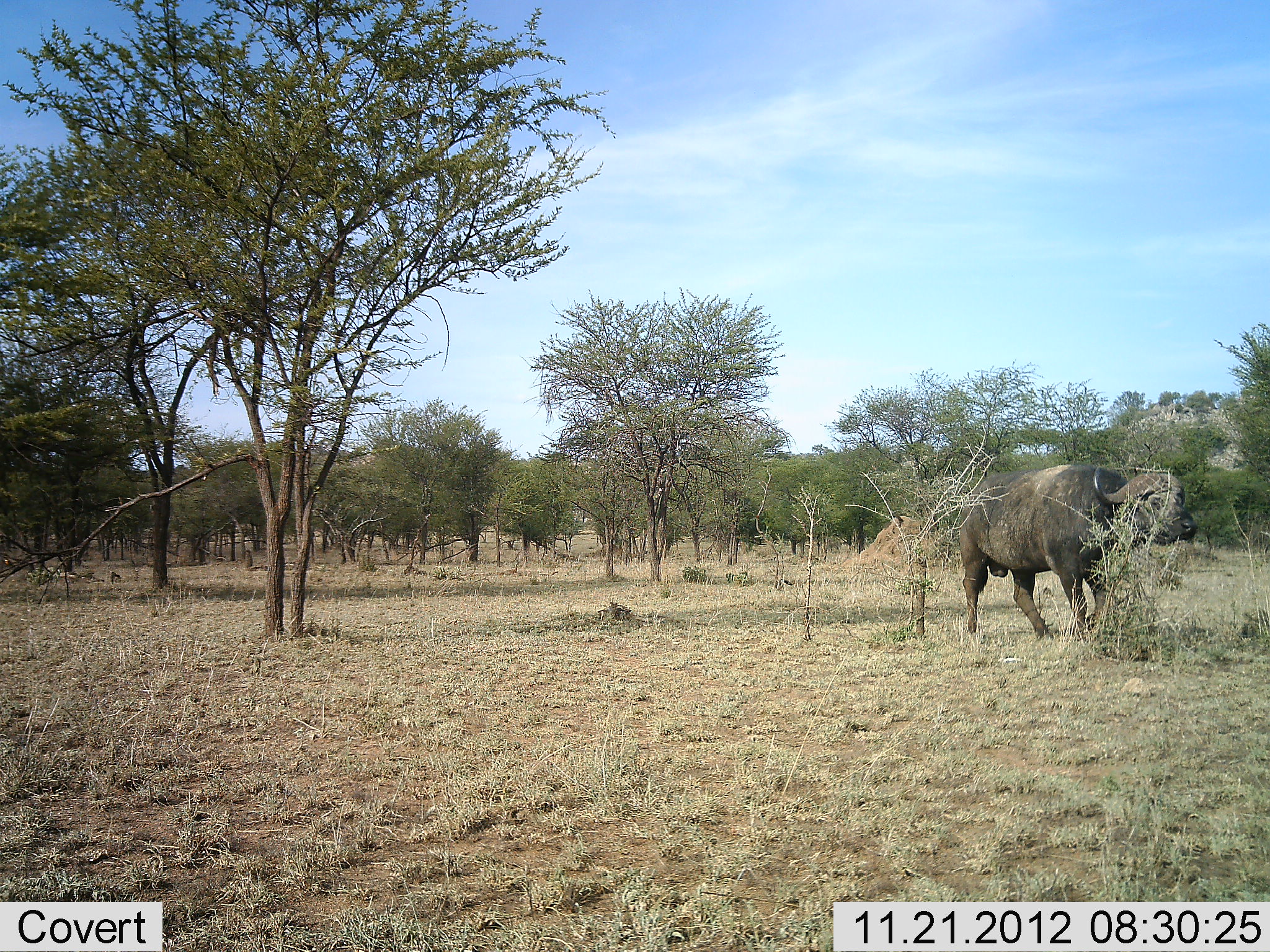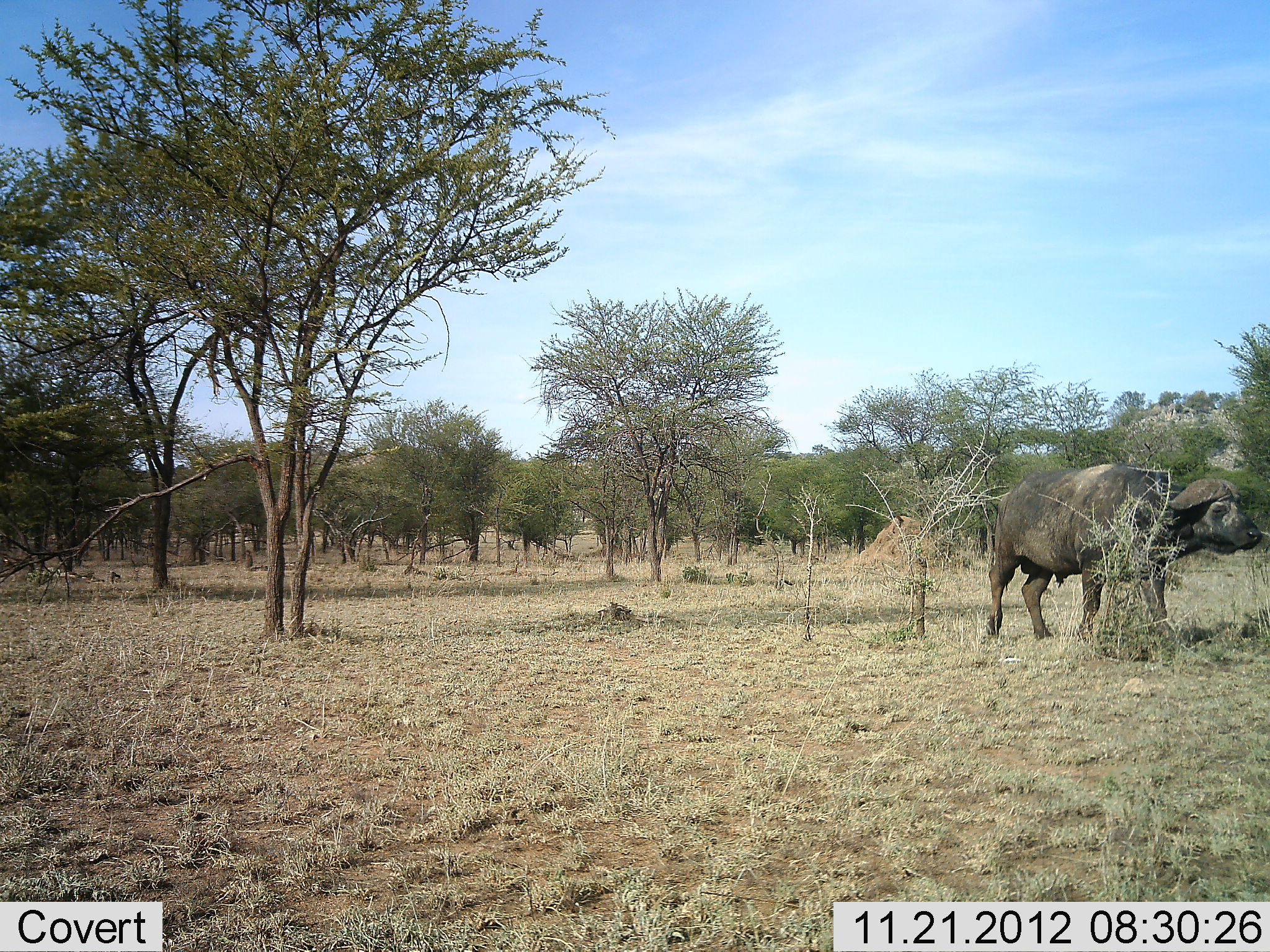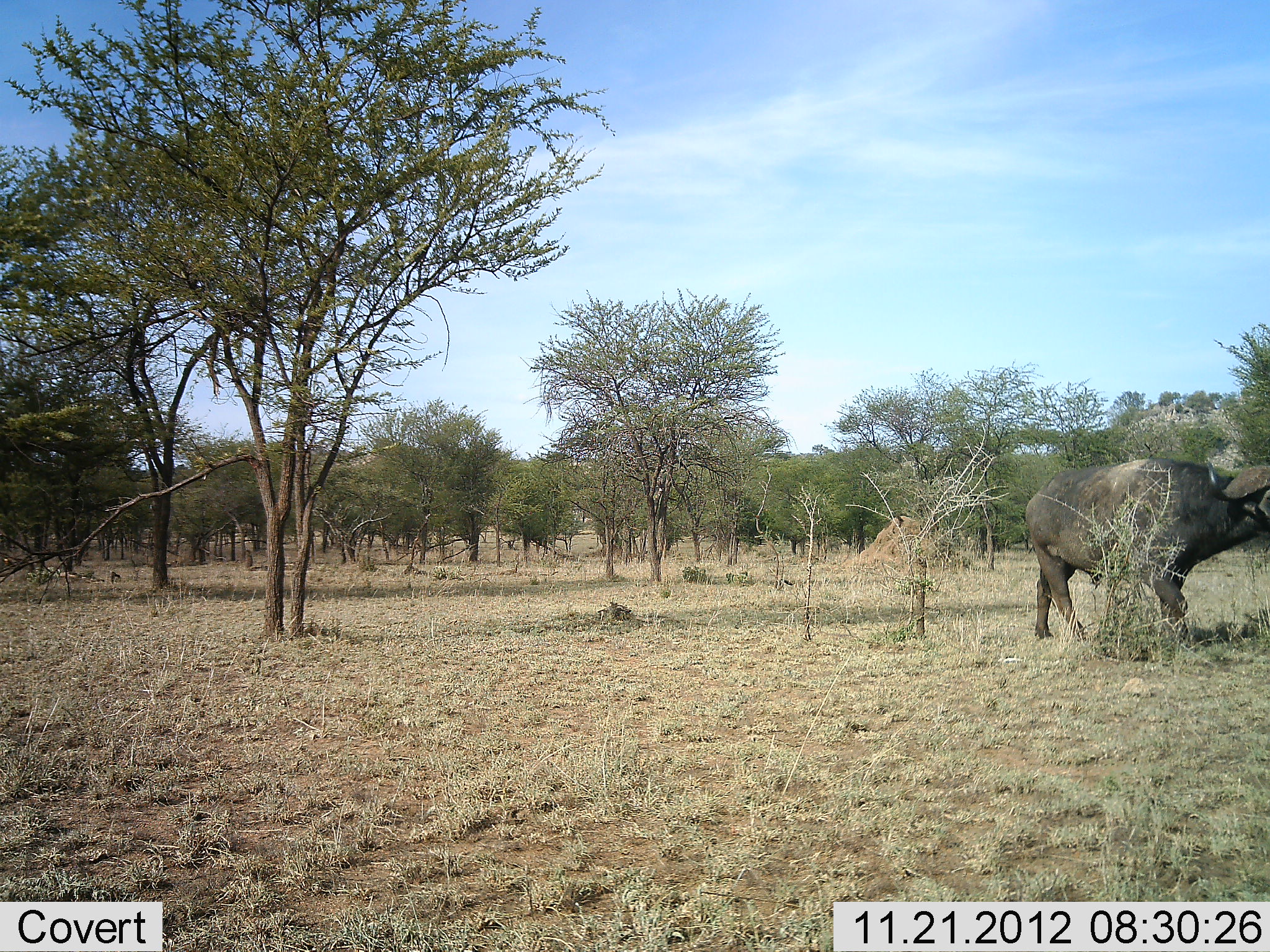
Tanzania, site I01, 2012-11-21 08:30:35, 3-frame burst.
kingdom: Animalia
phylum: Chordata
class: Mammalia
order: Artiodactyla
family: Bovidae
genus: Syncerus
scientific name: Syncerus caffer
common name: cape buffalo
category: buffalo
Buffalo (cape buffalo) (Syncerus caffer), count 1. Behavior (volunteer vote fractions): standing 30%, resting 0%, moving 70%, interacting 0%. Young present (vote fraction): 0%. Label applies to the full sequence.